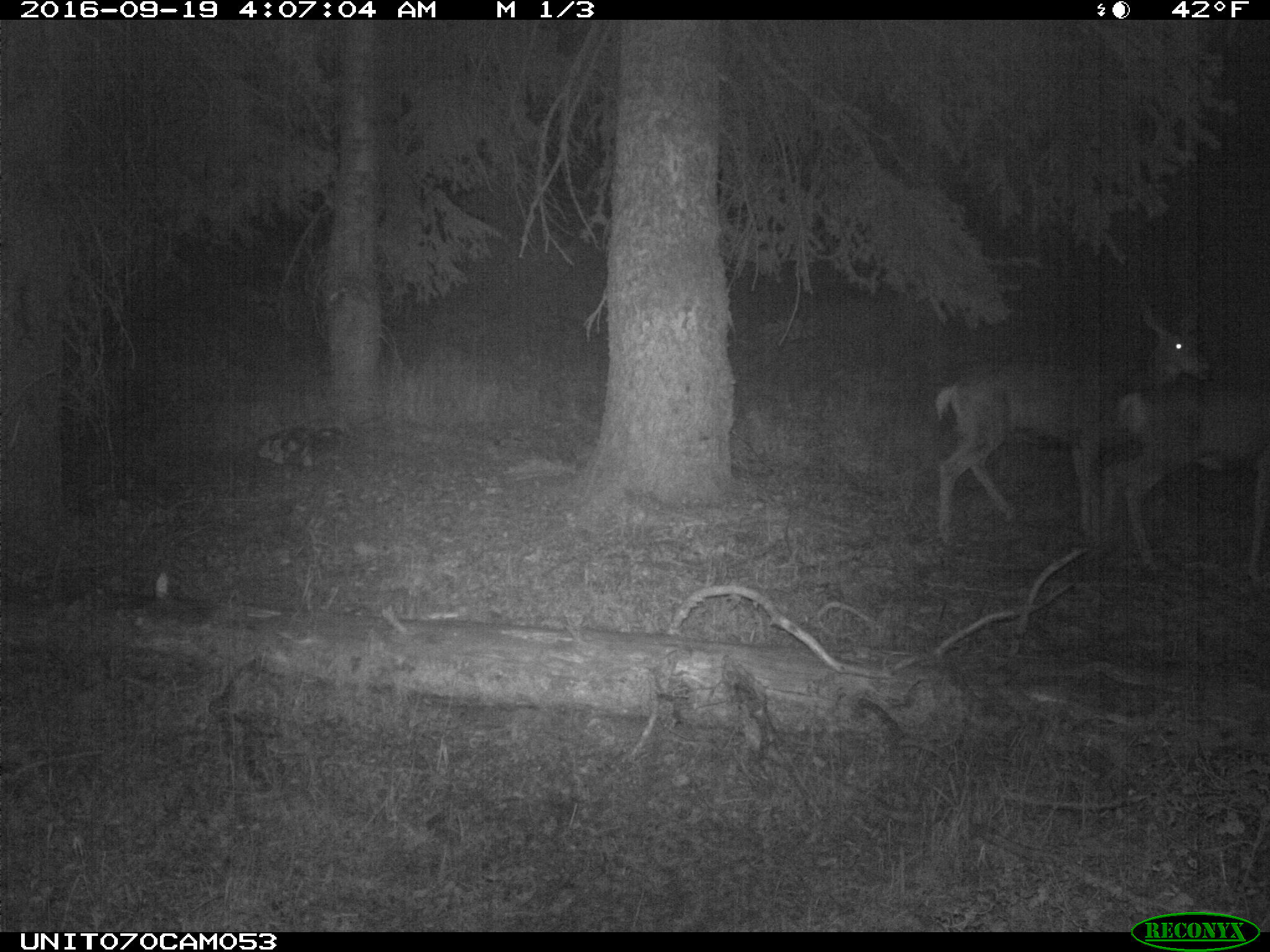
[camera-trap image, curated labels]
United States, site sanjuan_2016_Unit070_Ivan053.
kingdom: Animalia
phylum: Chordata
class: Mammalia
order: Artiodactyla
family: Cervidae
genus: Odocoileus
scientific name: Odocoileus hemionus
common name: mule deer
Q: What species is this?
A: Odocoileus hemionus (mule deer).